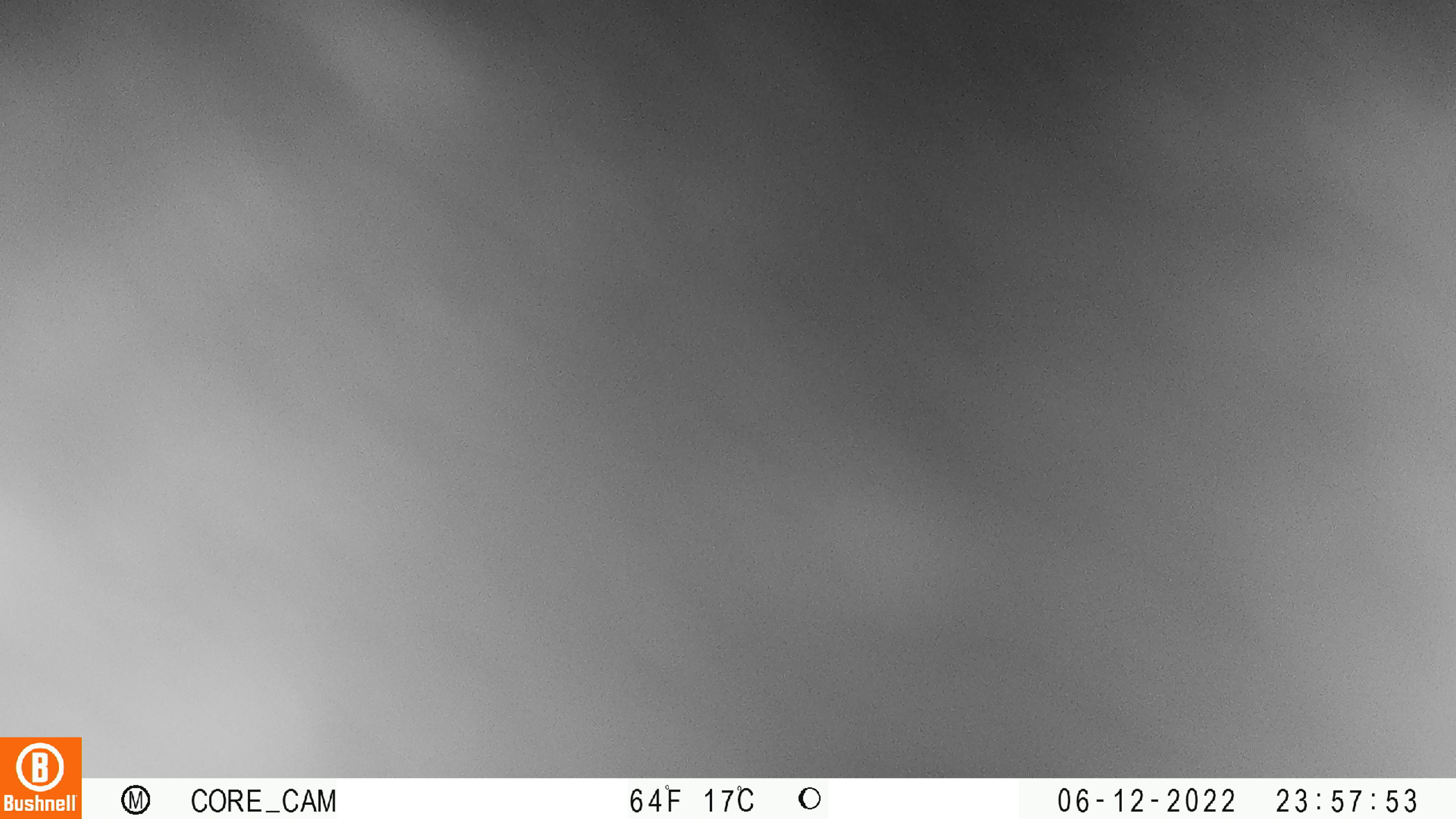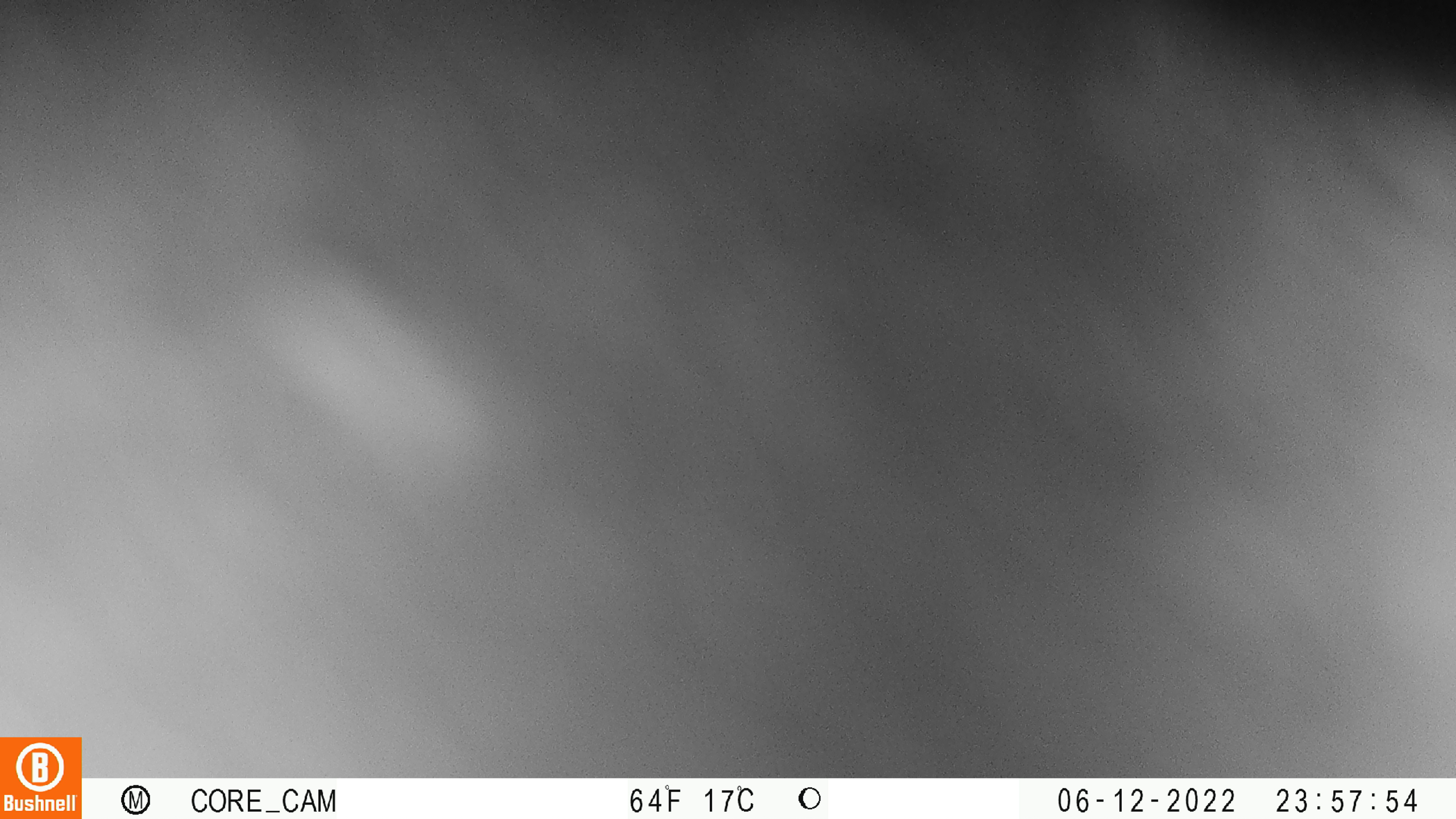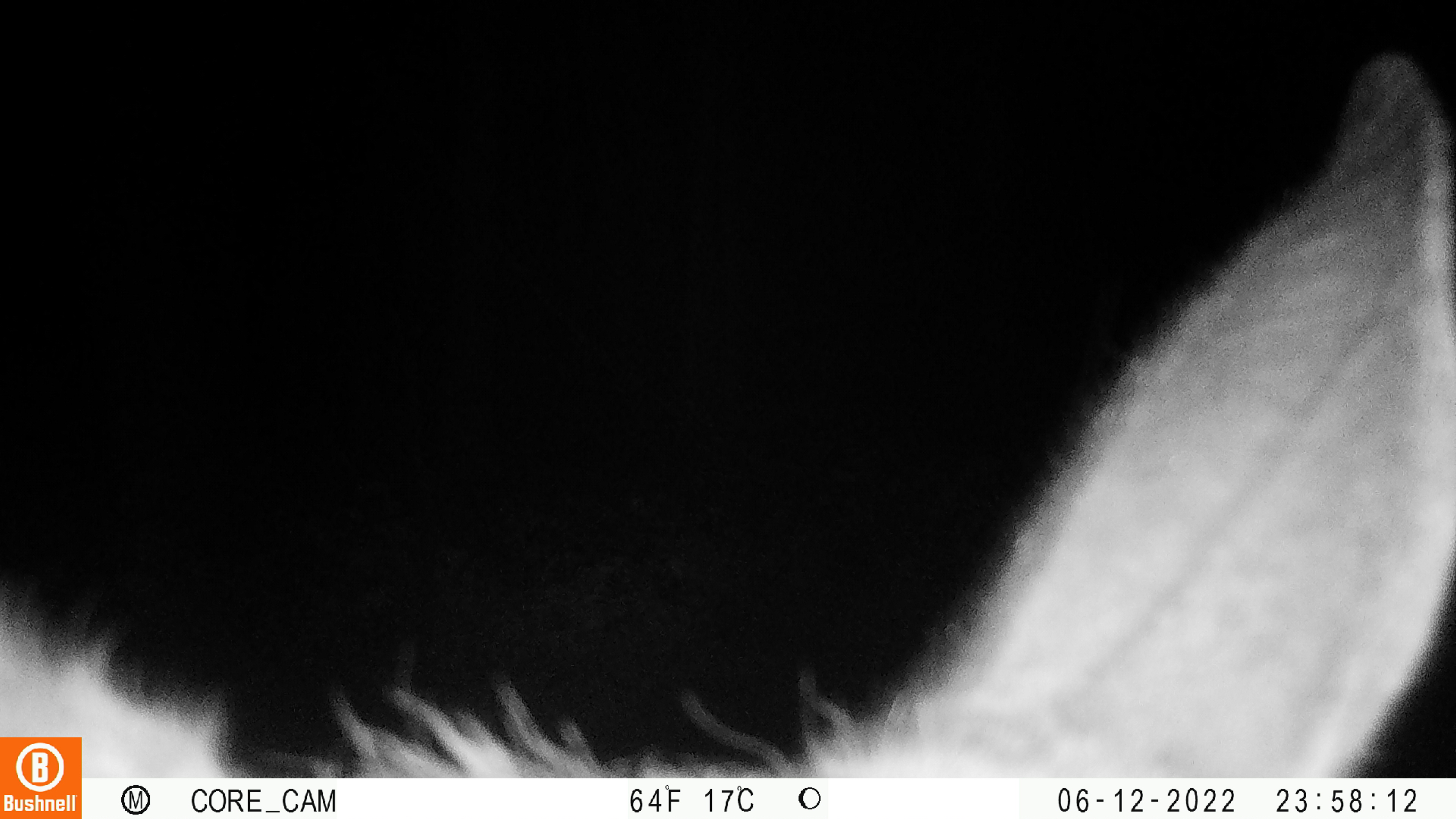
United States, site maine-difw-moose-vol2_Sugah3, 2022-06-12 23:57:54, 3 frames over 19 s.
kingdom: Animalia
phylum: Chordata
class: Mammalia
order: Artiodactyla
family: Cervidae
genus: Alces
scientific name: Alces alces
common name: moose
Moose (Alces alces).